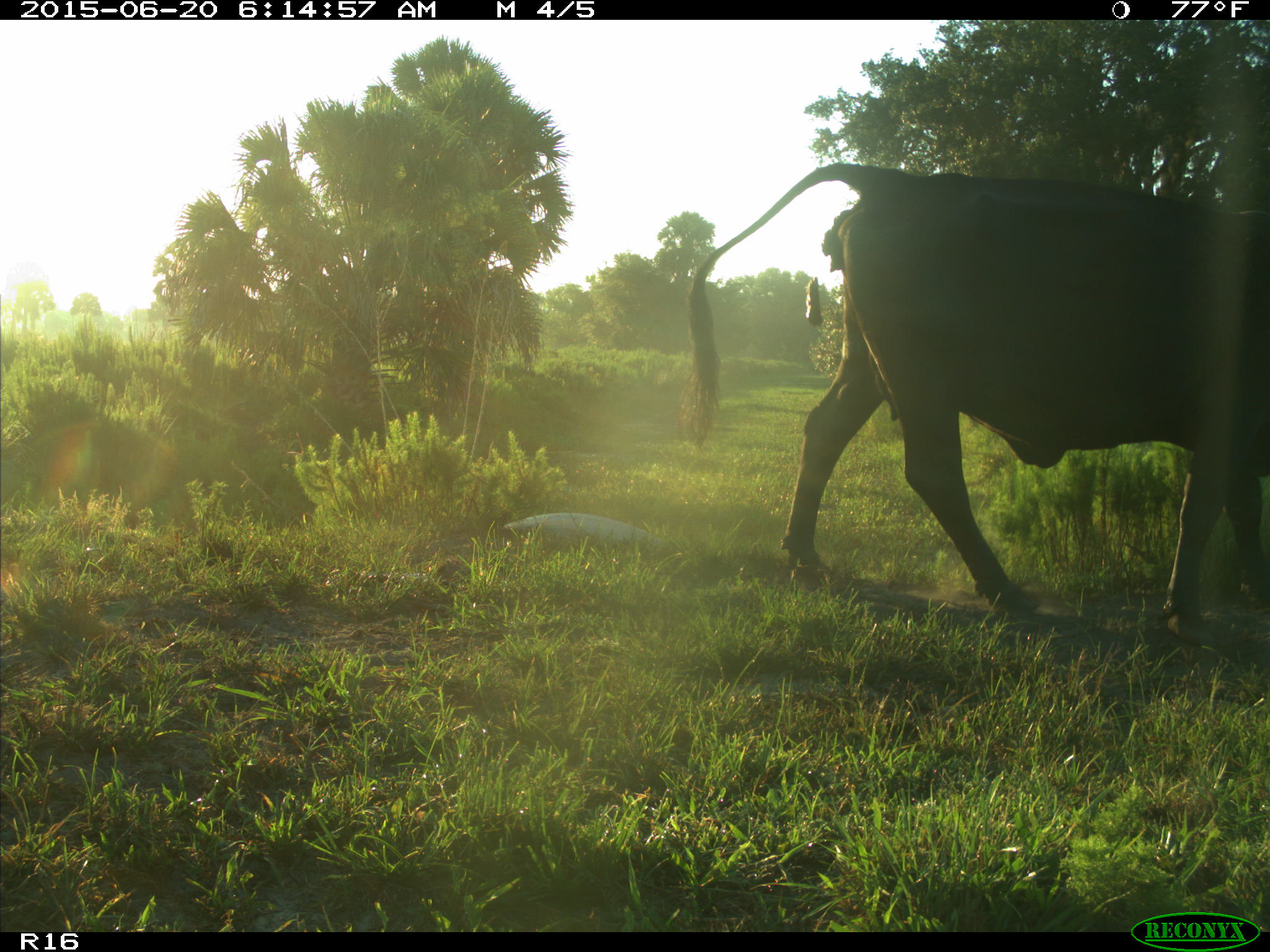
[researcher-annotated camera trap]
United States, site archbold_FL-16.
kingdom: Animalia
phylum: Chordata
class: Mammalia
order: Artiodactyla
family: Bovidae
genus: Bos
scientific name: Bos taurus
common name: domestic cow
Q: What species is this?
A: Bos taurus (domestic cow).